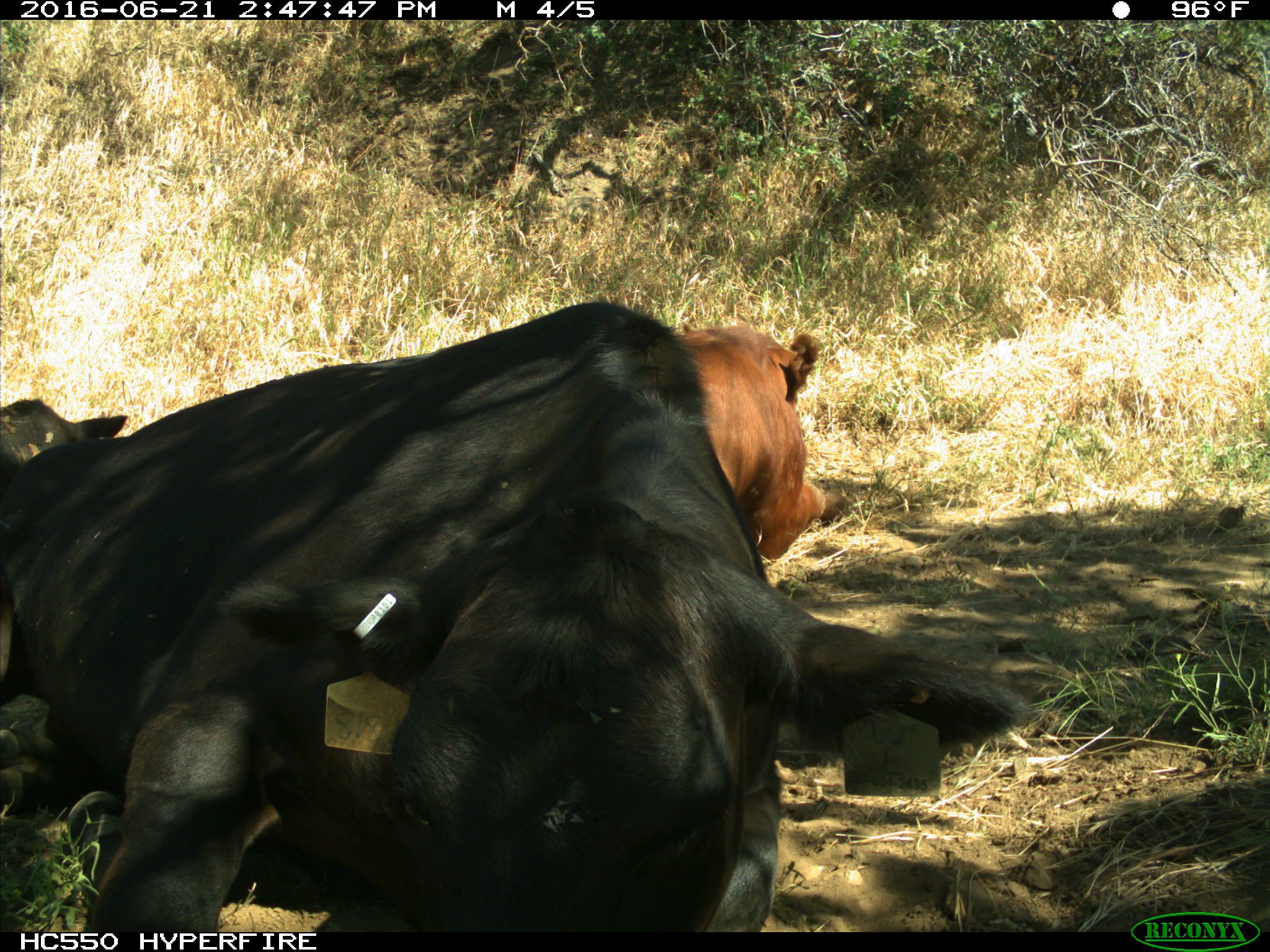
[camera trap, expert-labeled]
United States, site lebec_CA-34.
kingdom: Animalia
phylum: Chordata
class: Mammalia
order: Artiodactyla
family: Bovidae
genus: Bos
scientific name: Bos taurus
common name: domestic cow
Bos taurus (domestic cow).